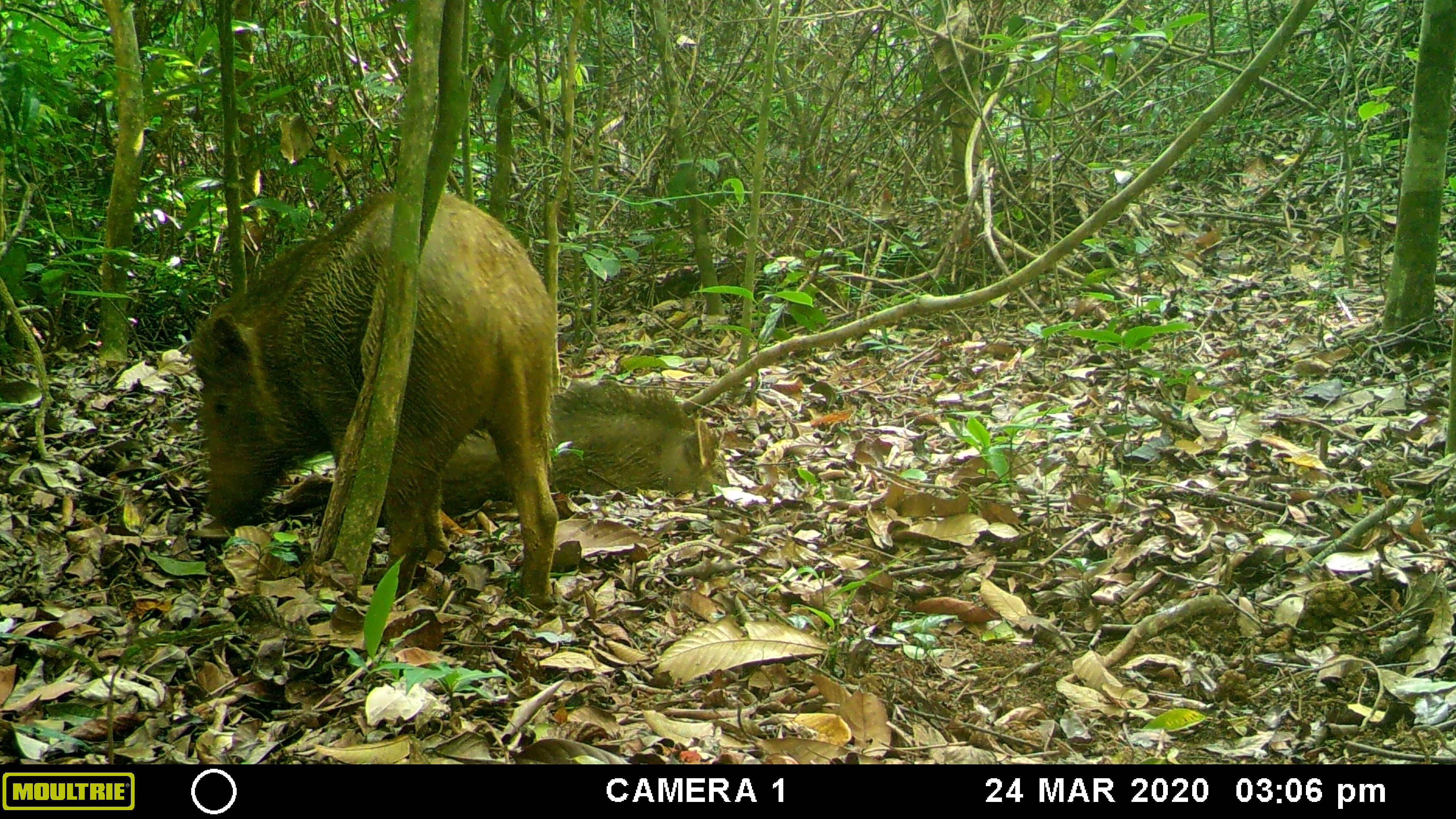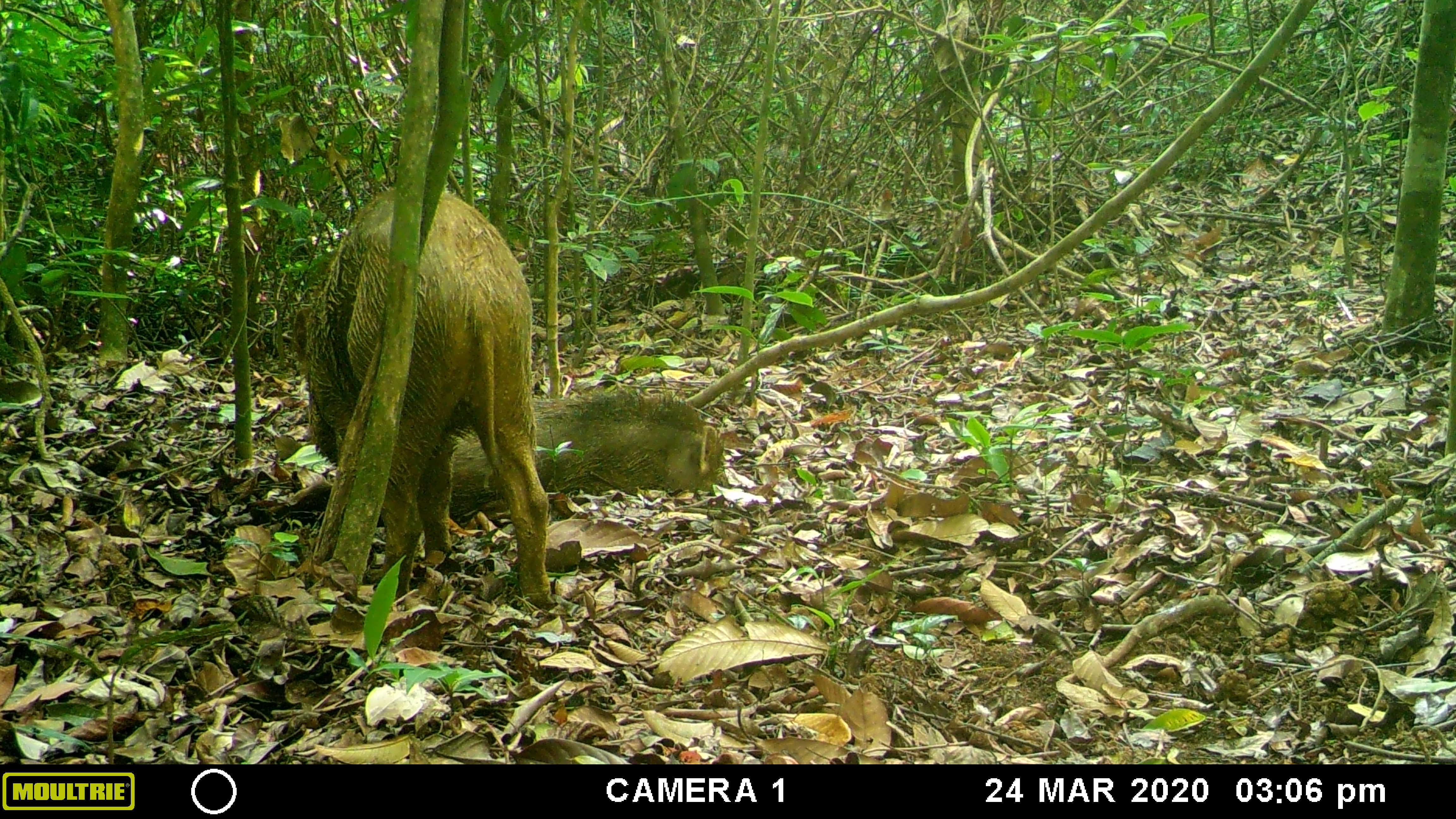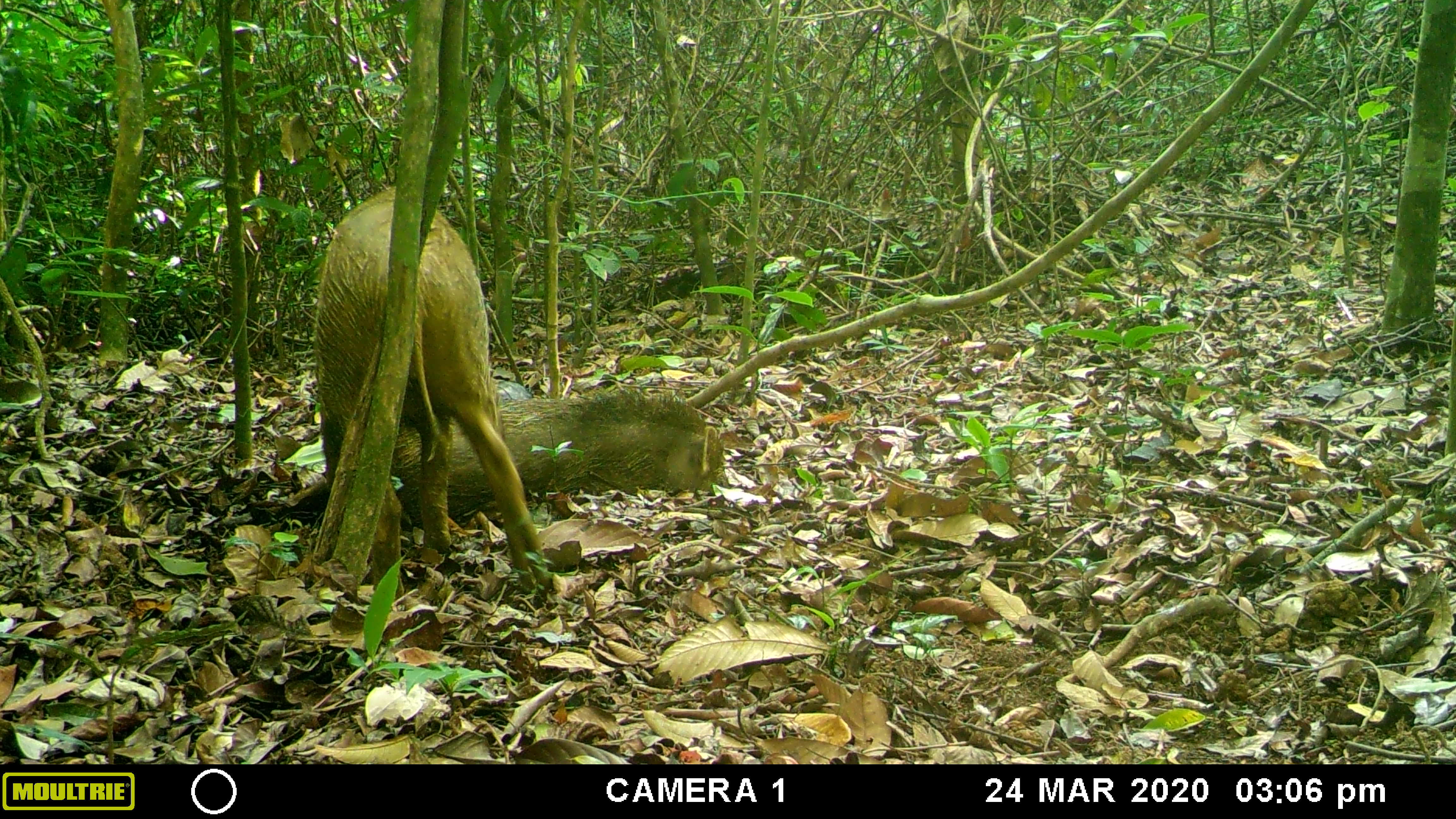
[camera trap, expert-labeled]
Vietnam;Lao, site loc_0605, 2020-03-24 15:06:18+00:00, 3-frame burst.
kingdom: Animalia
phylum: Chordata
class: Mammalia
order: Artiodactyla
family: Suidae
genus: Sus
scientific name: Sus scrofa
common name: eurasian wild pig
Eurasian wild pig (Sus scrofa). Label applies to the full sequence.